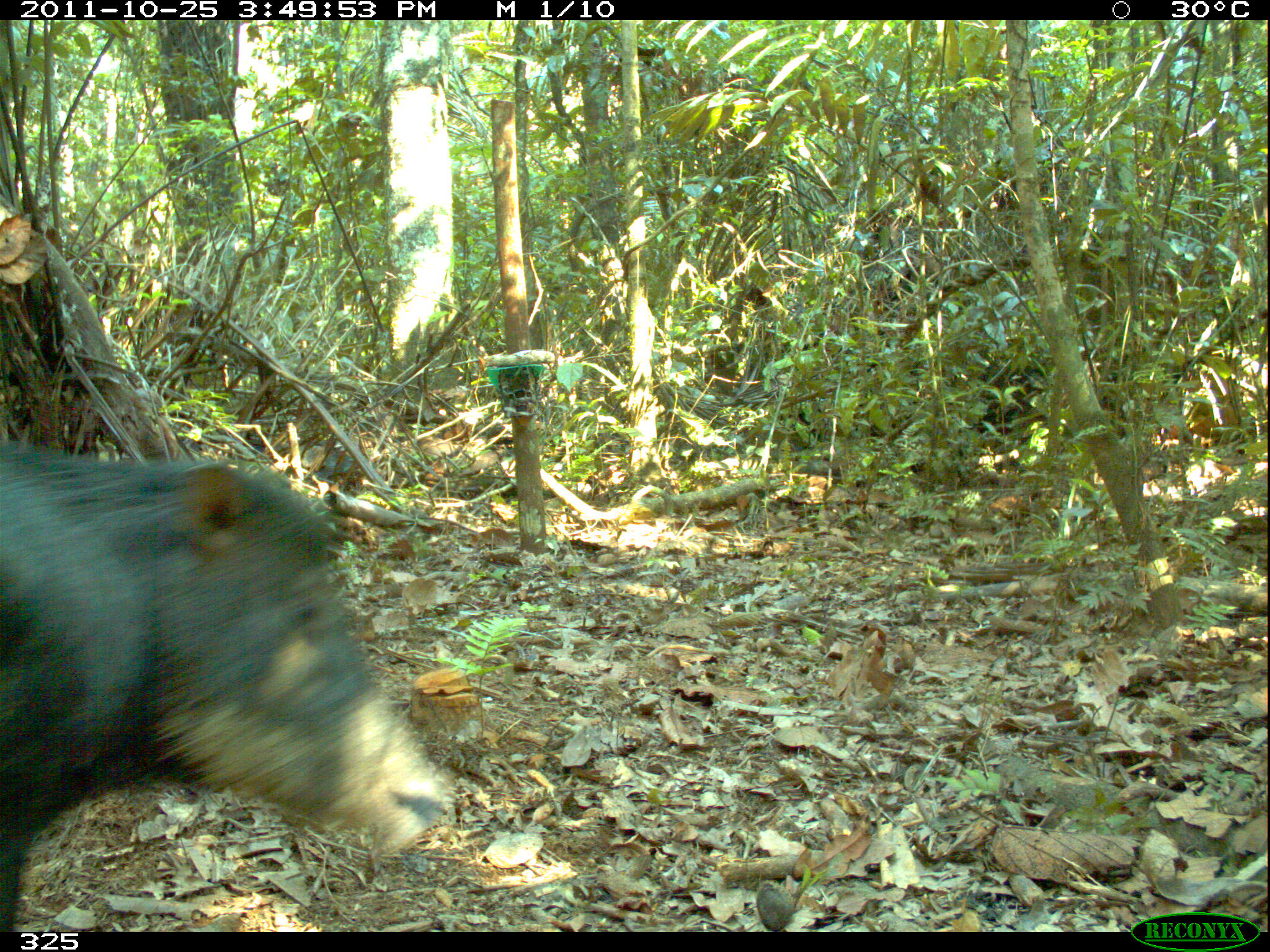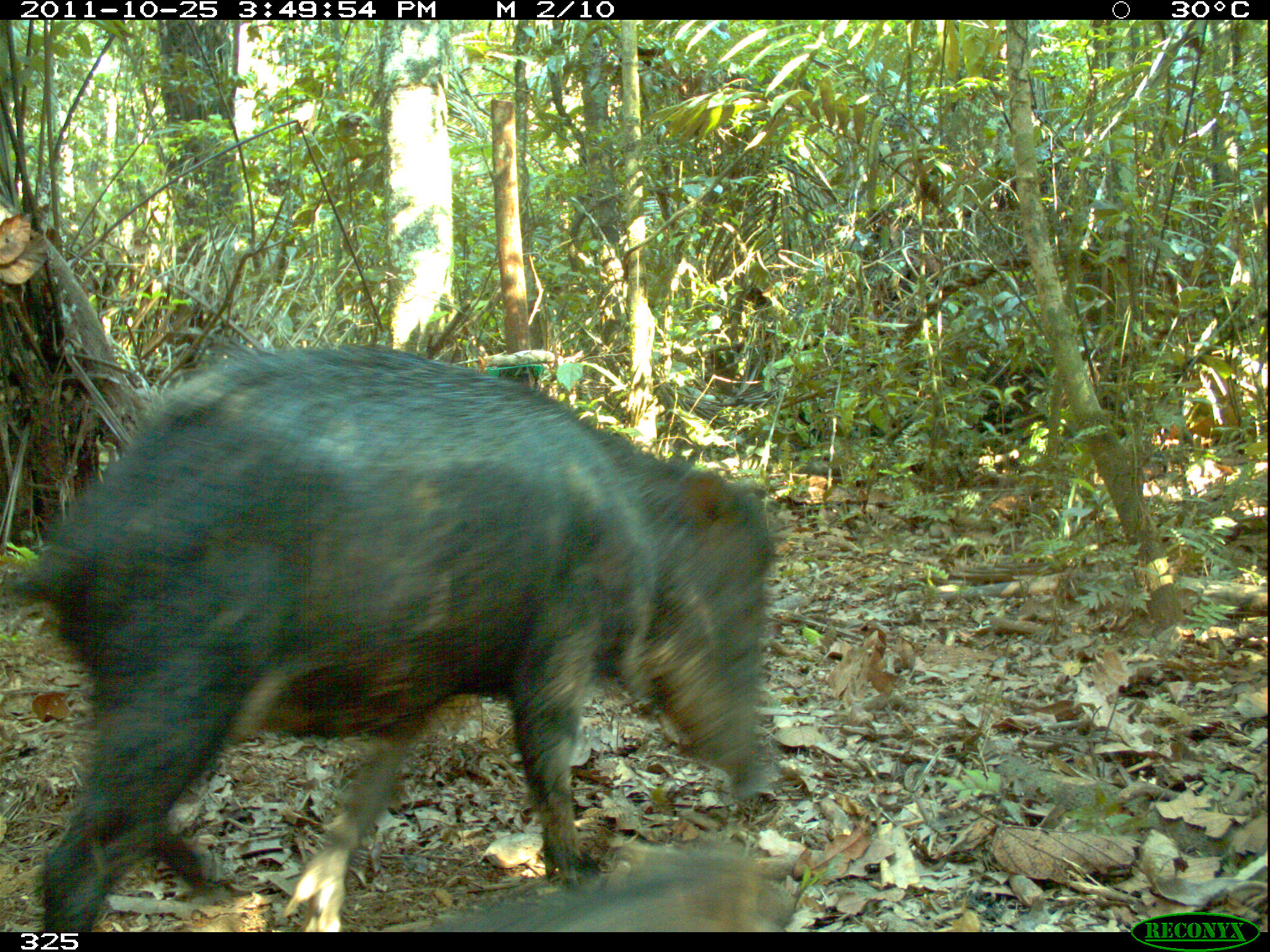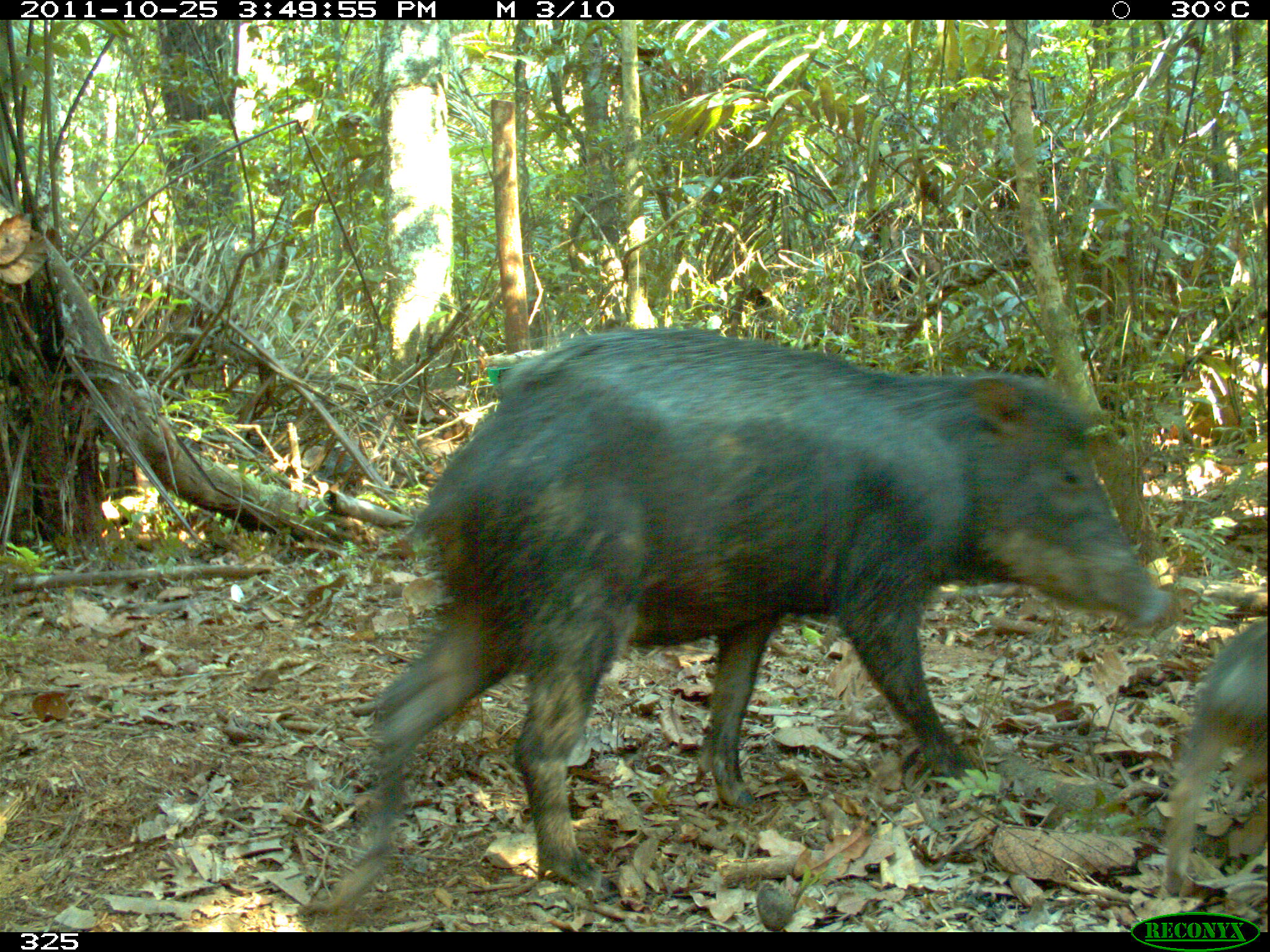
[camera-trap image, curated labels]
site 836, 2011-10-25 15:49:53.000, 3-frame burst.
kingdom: Animalia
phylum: Chordata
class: Mammalia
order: Artiodactyla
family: Tayassuidae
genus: Tayassu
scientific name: Tayassu pecari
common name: white-lipped peccary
Tayassu pecari (white-lipped peccary).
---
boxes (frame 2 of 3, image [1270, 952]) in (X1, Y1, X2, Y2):
tayassu pecari: (0, 341, 775, 932); (384, 844, 786, 935)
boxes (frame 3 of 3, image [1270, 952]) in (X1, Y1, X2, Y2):
tayassu pecari: (329, 327, 1167, 931); (1157, 614, 1268, 894)